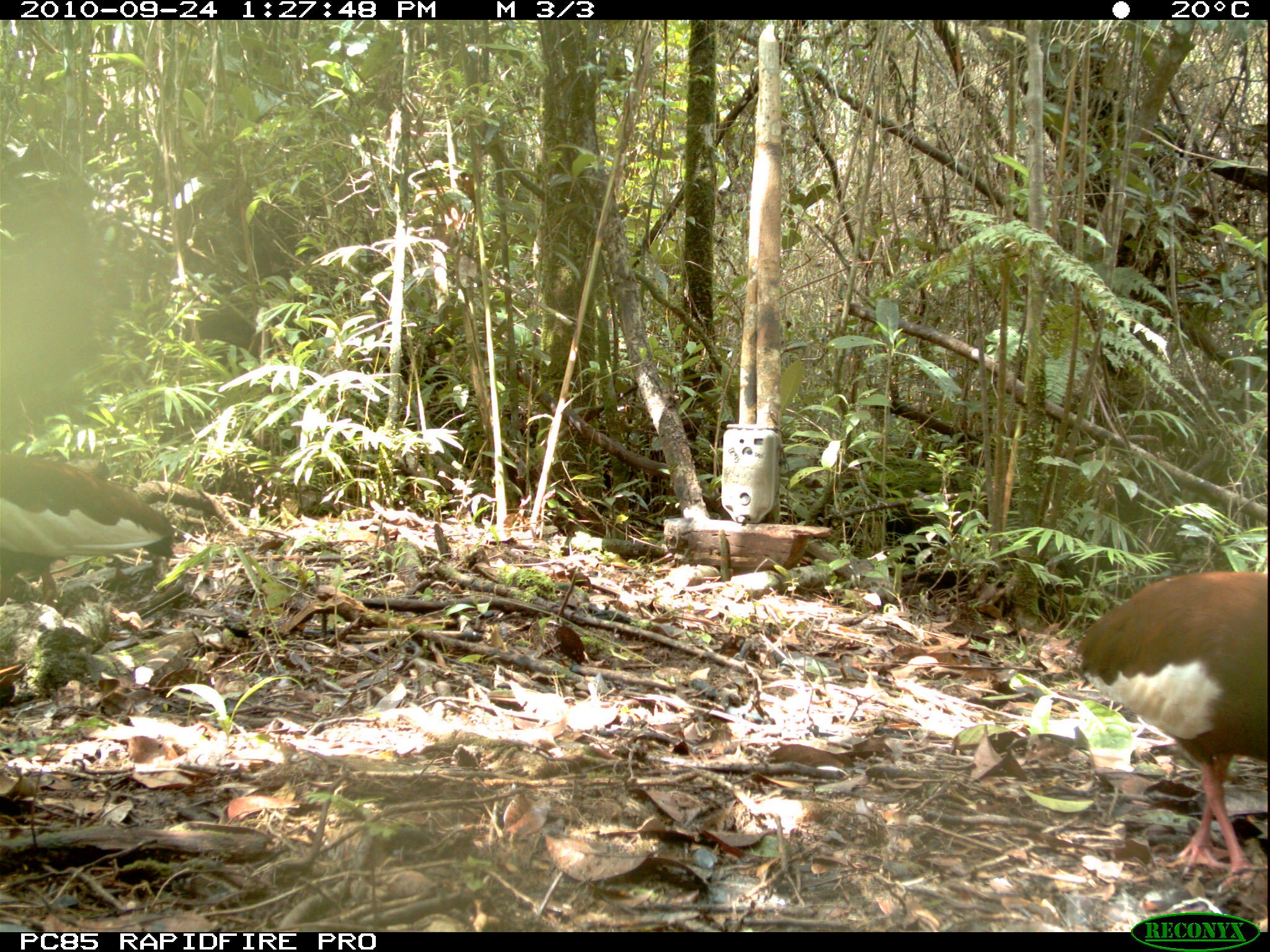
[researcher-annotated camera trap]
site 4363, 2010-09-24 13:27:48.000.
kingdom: Animalia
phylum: Chordata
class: Aves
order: Pelecaniformes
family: Threskiornithidae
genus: Lophotibis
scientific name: Lophotibis cristata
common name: madagascar ibis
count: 1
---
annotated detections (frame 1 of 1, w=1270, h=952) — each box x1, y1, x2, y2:
lophotibis cristata: 1073, 566, 1269, 892; 0, 449, 177, 612